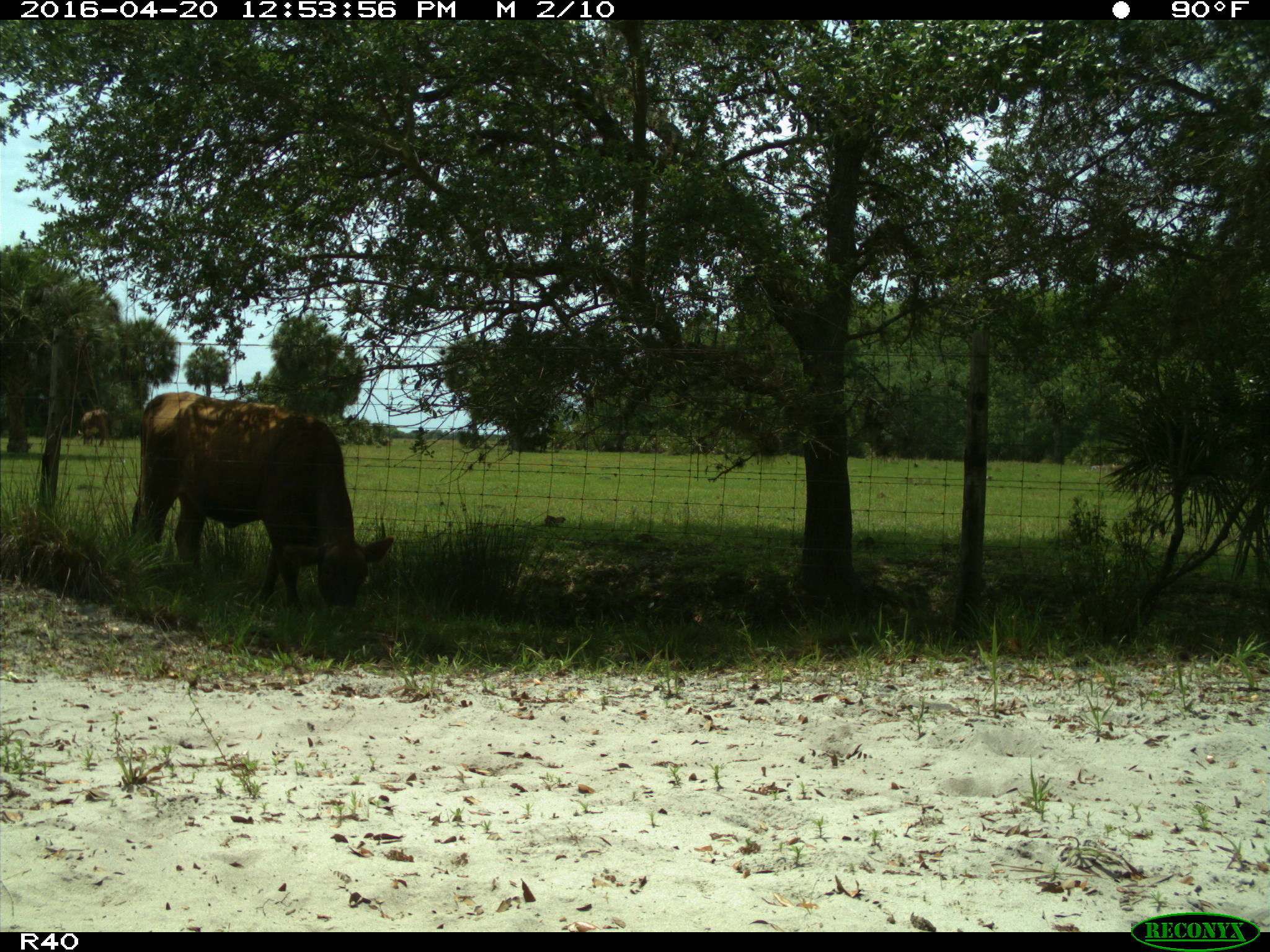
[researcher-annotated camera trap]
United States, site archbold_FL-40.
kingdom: Animalia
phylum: Chordata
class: Mammalia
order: Artiodactyla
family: Bovidae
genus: Bos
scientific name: Bos taurus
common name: domestic cow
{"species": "Bos taurus (domestic cow)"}